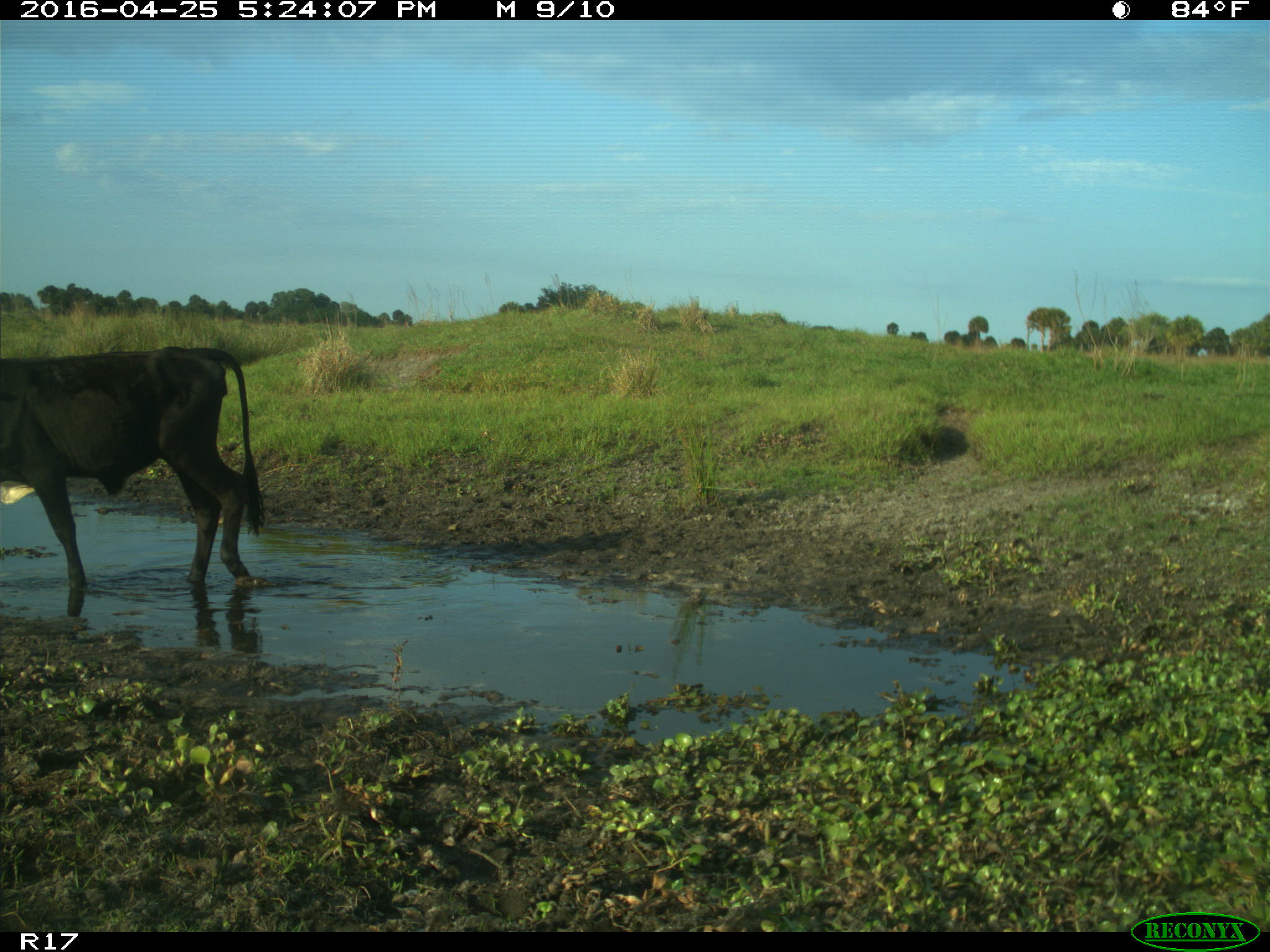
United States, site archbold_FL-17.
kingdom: Animalia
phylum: Chordata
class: Mammalia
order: Artiodactyla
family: Bovidae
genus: Bos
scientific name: Bos taurus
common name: domestic cow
Bos taurus (domestic cow).